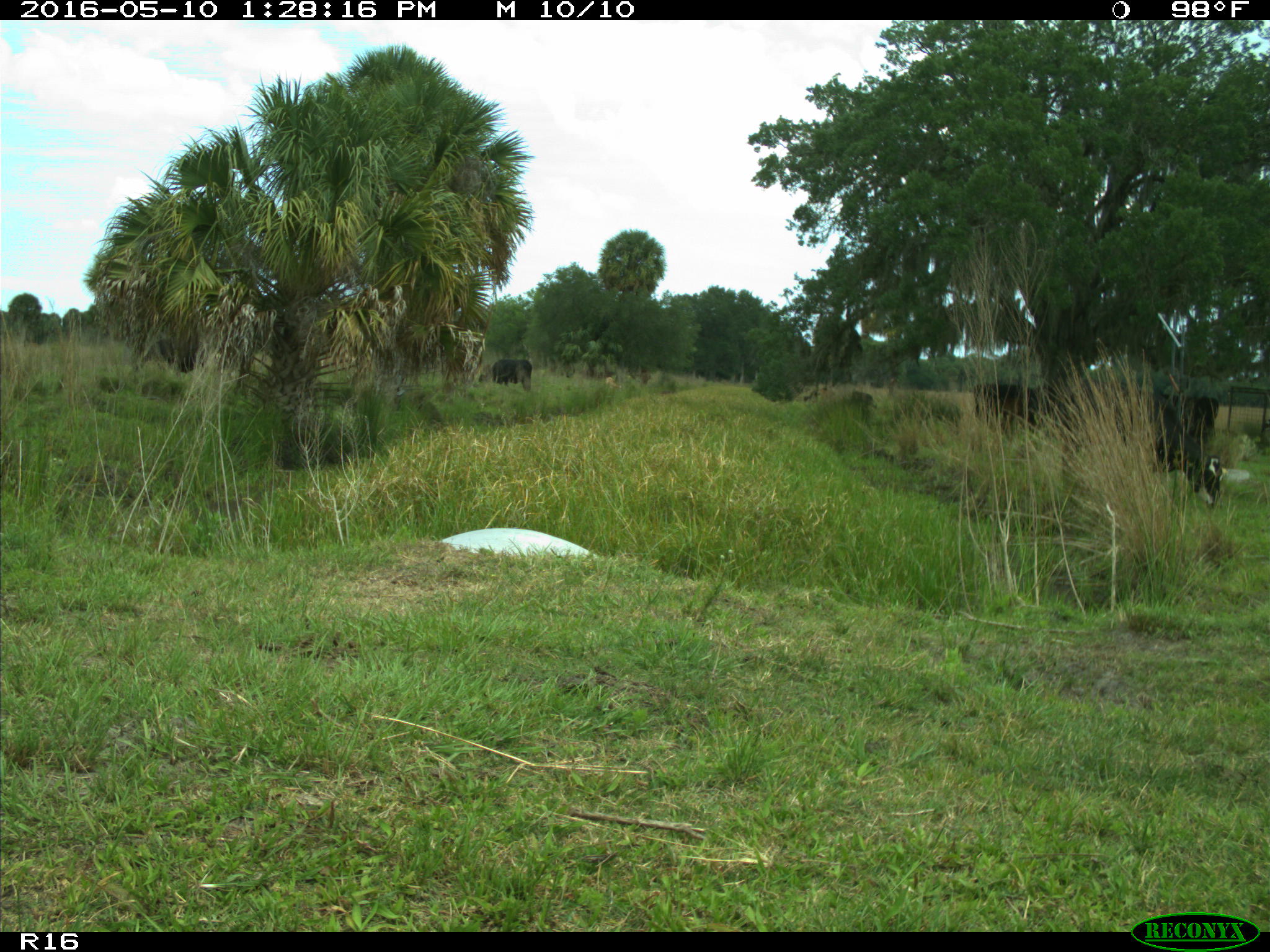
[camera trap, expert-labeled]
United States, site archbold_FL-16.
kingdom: Animalia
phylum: Chordata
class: Mammalia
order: Artiodactyla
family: Bovidae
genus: Bos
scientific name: Bos taurus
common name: domestic cow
Bos taurus (domestic cow).